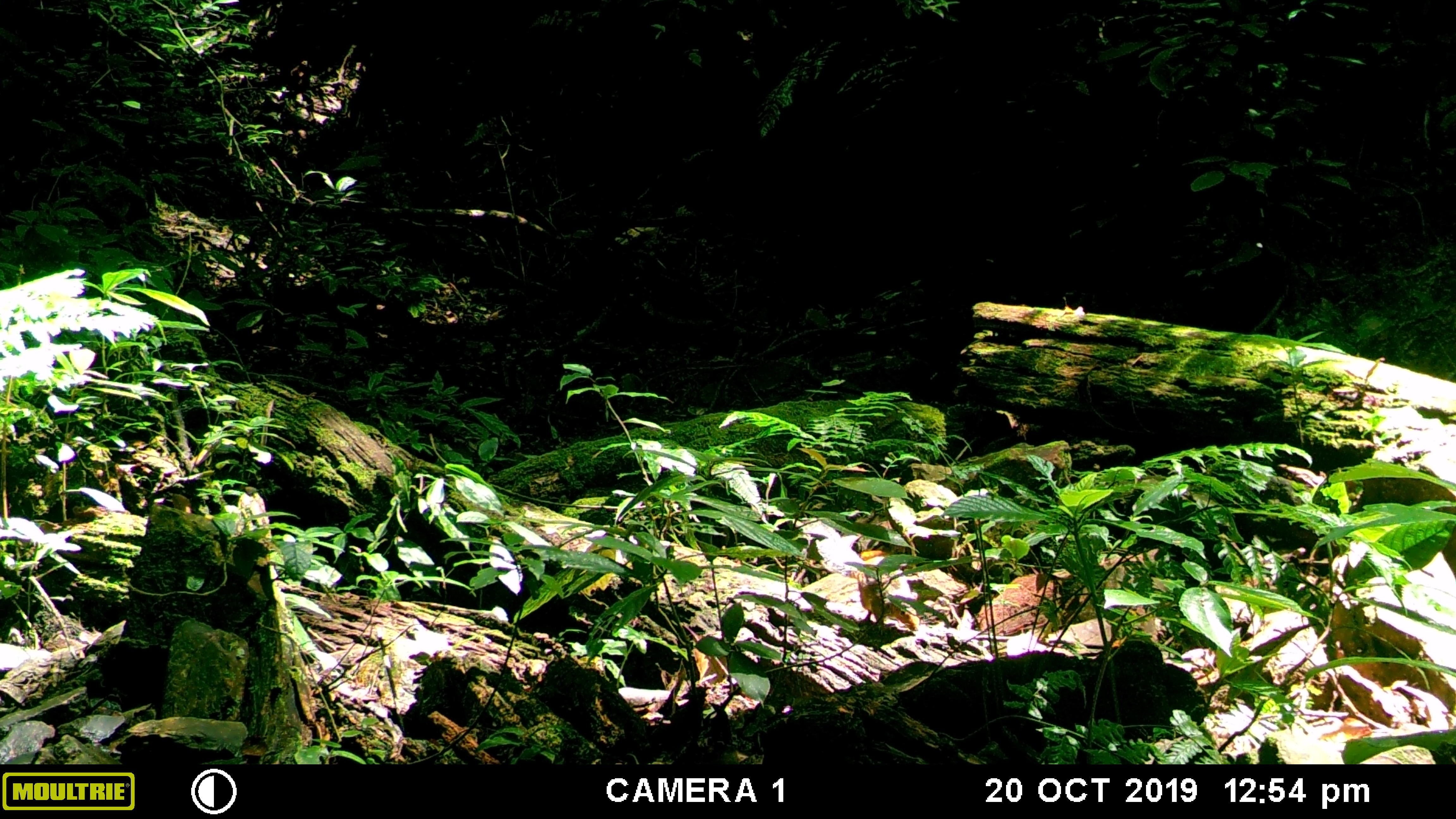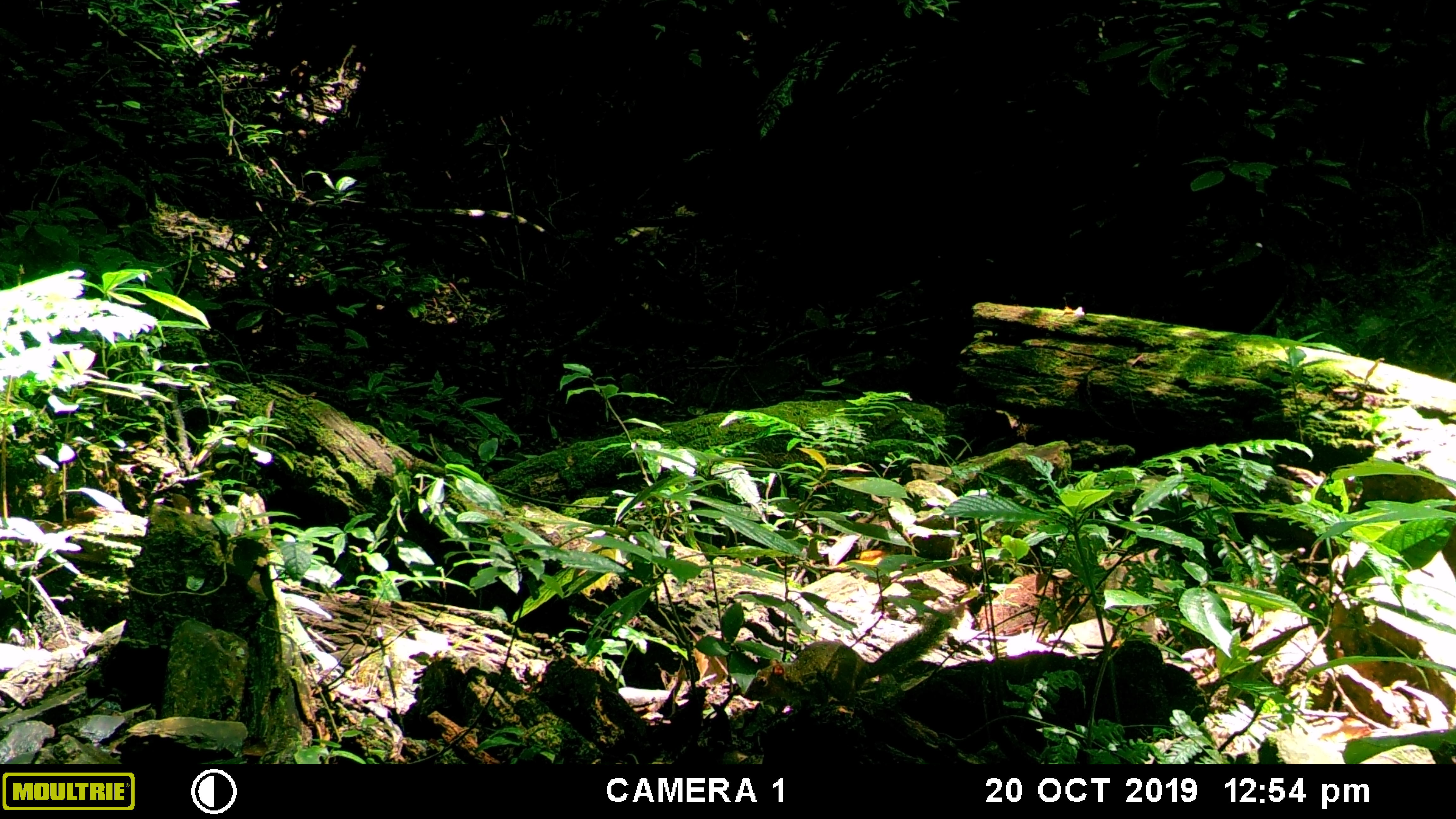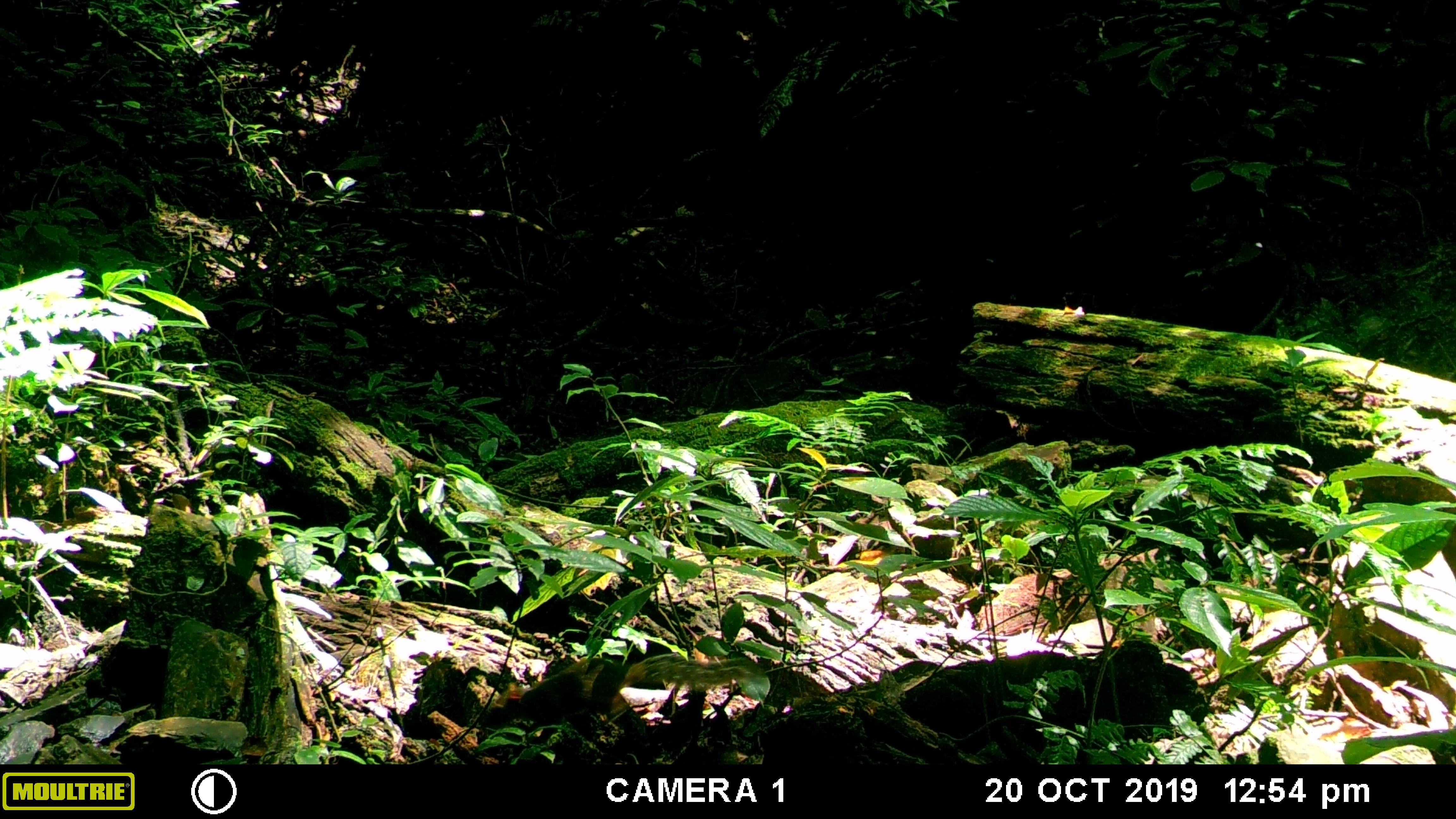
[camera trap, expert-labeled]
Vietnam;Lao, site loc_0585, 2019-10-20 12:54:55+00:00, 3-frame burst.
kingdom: Animalia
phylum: Chordata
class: Mammalia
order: Rodentia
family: Sciuridae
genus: Dremomys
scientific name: Dremomys rufigenis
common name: red-cheeked squirrel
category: red cheeked squirrel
Red cheeked squirrel (red-cheeked squirrel) (Dremomys rufigenis). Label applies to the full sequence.